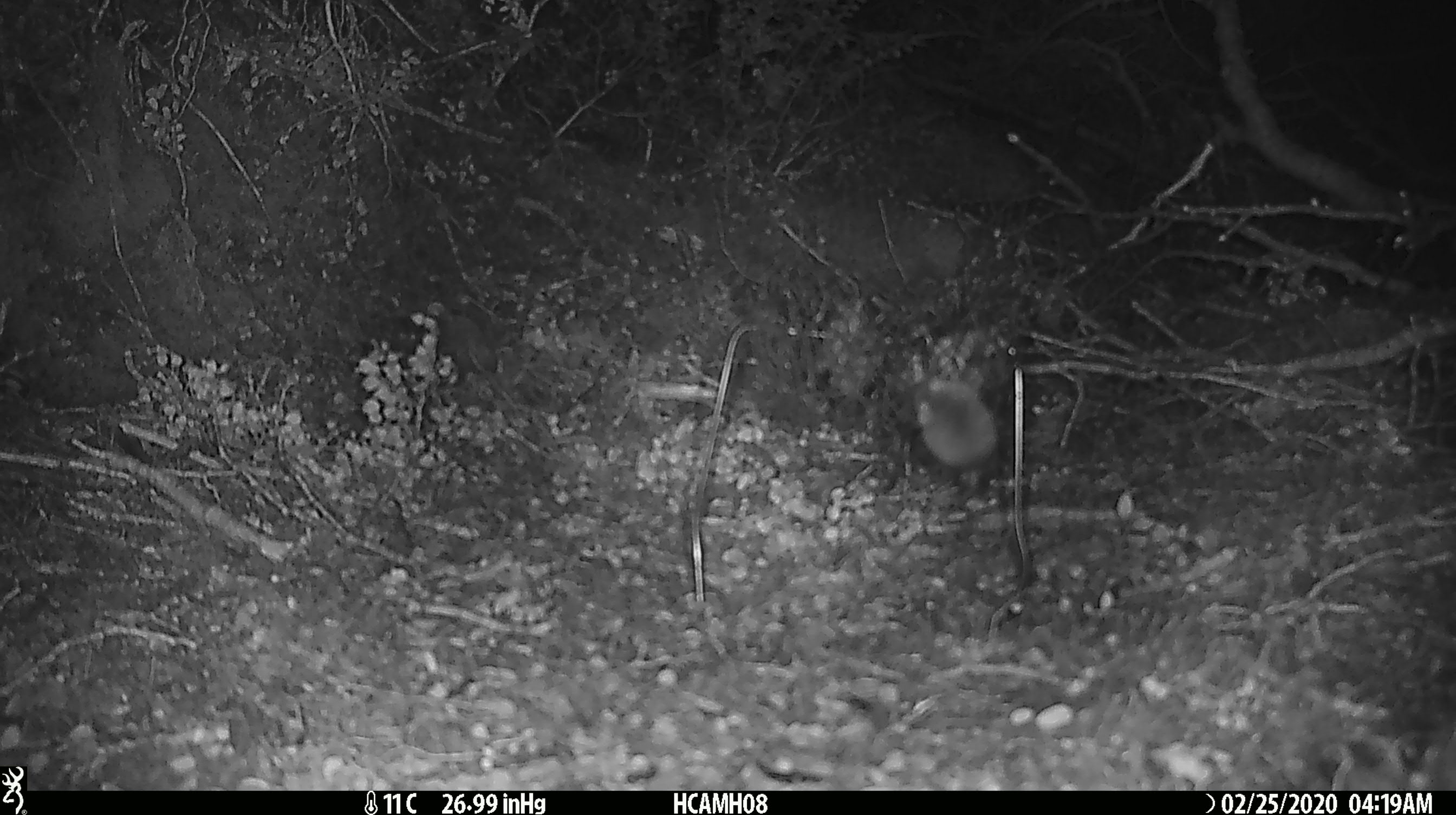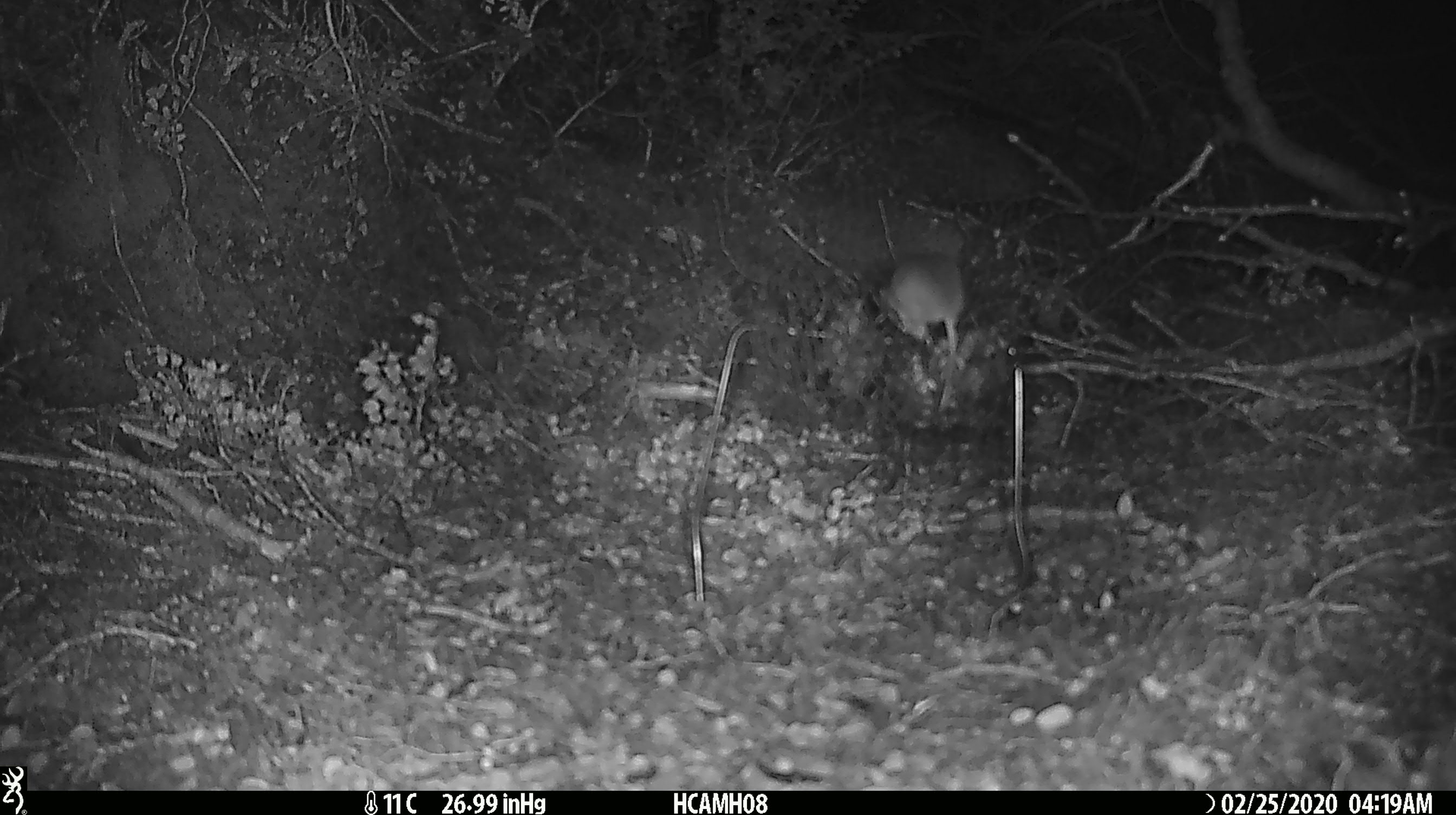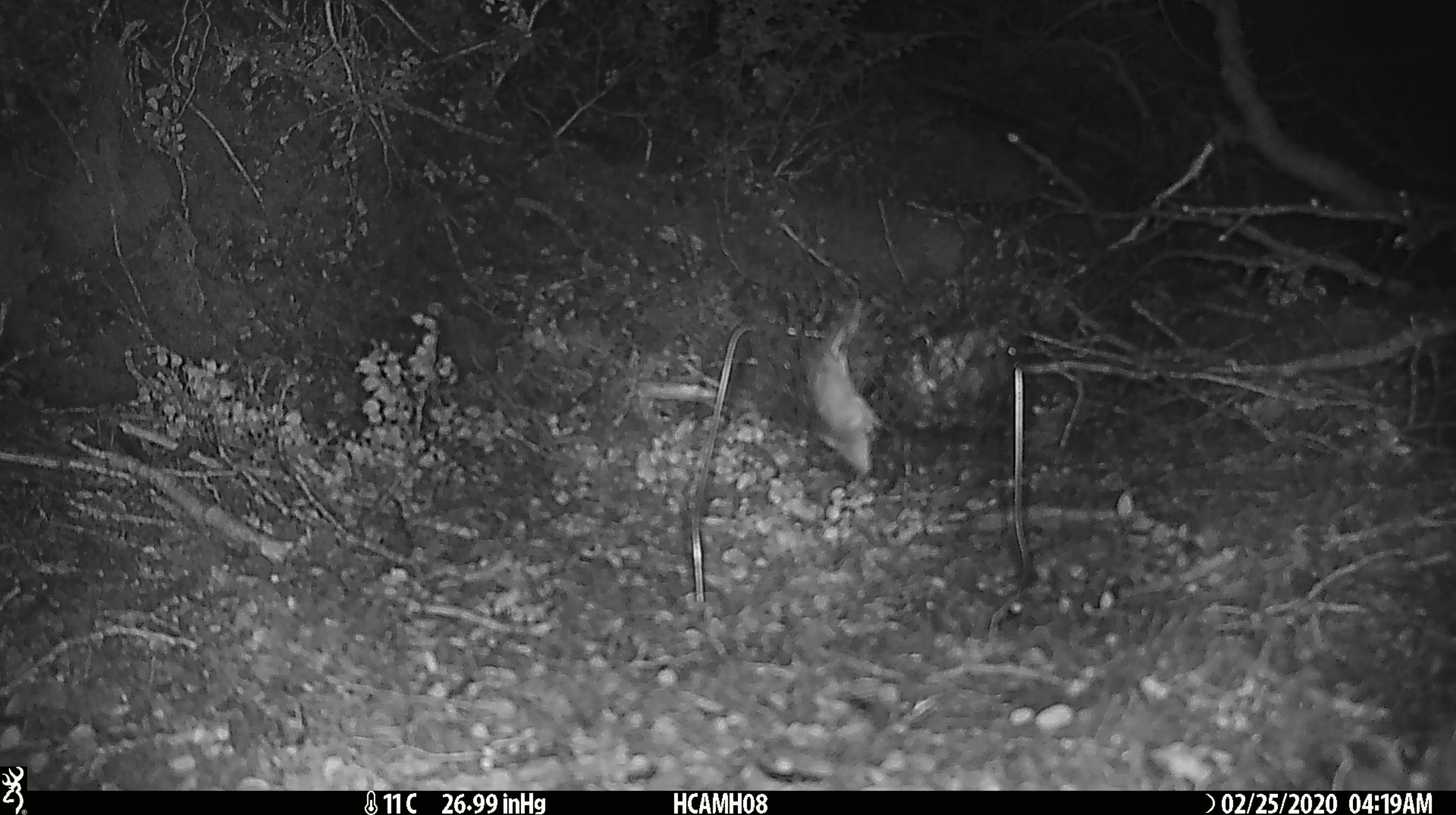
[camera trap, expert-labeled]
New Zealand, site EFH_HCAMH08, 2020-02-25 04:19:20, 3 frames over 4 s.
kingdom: Animalia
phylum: Chordata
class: Mammalia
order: Rodentia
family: Muridae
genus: Mus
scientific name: Mus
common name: mouse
Mouse (Mus).